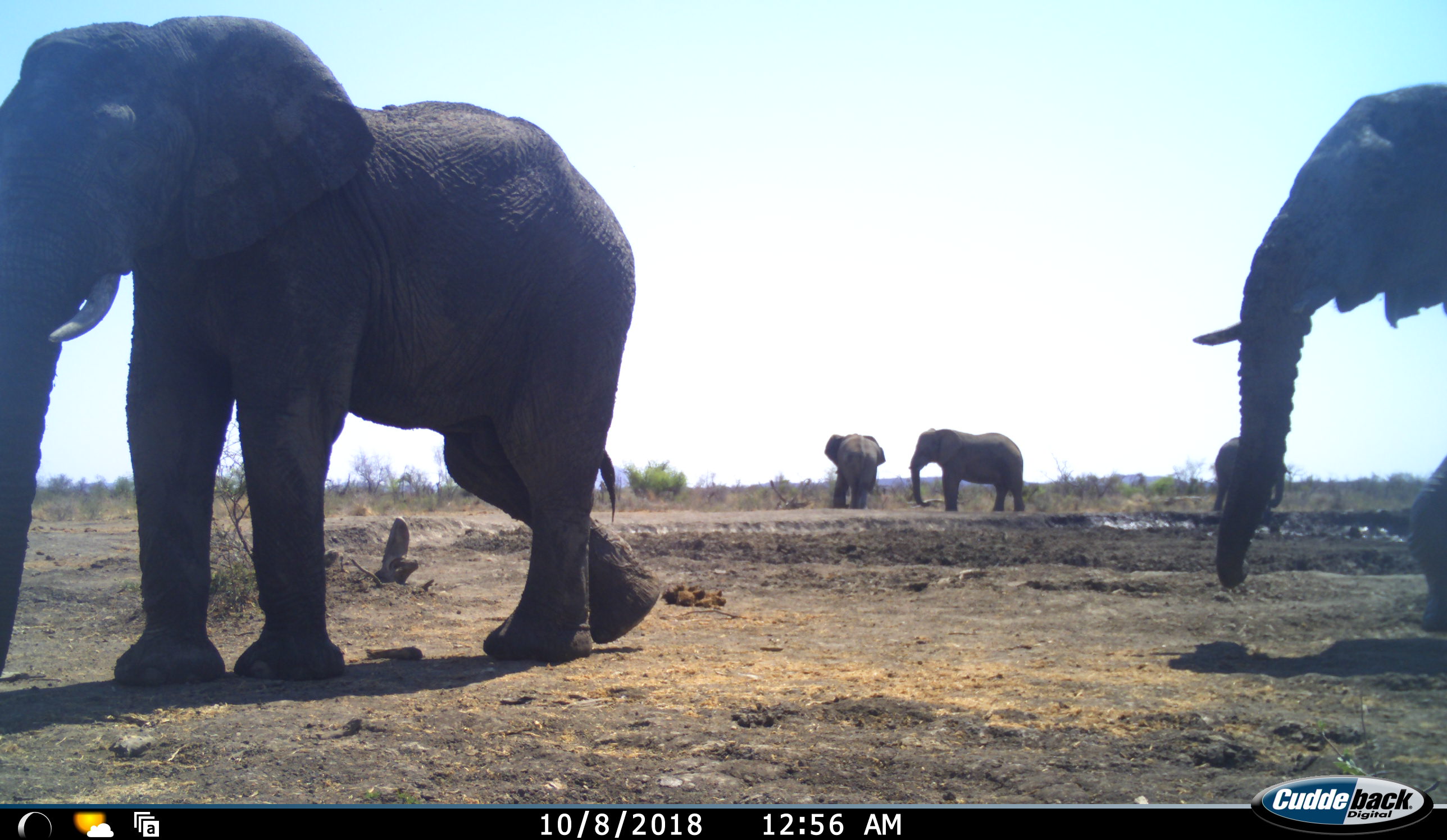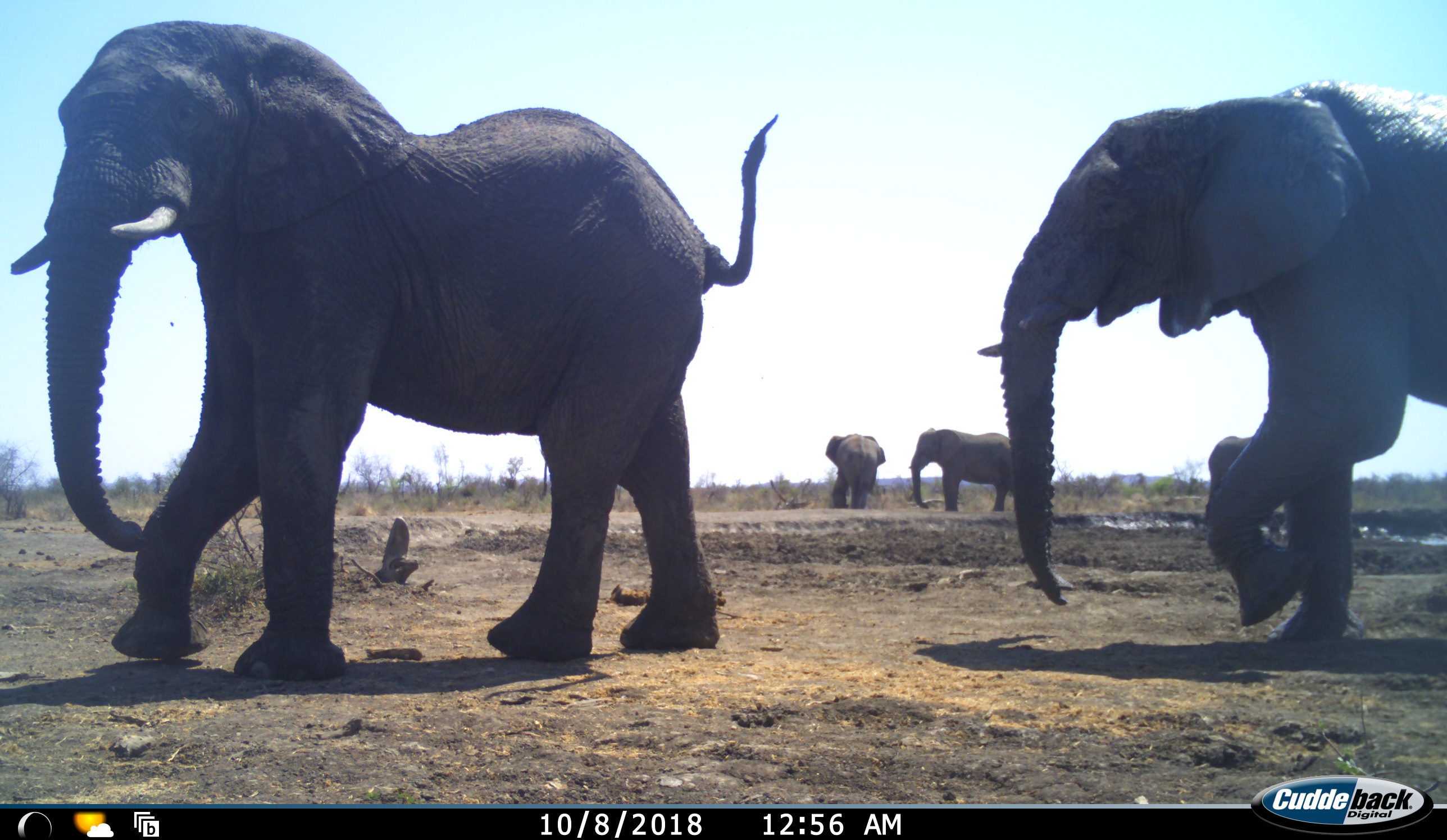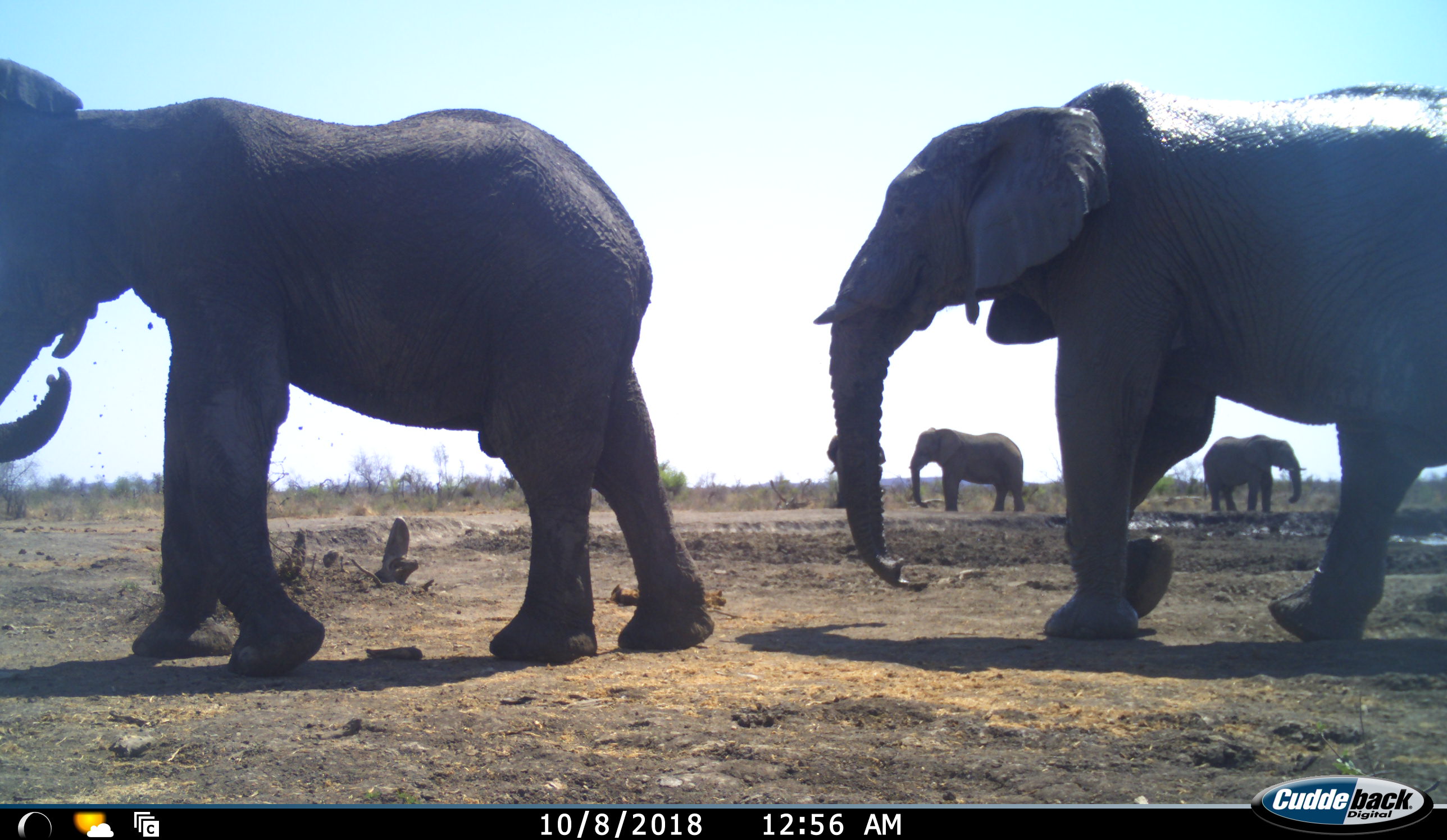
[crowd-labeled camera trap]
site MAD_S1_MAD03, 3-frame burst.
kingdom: Animalia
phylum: Chordata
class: Mammalia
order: Proboscidea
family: Elephantidae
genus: Loxodonta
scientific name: Loxodonta africana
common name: african bush elephant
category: elephant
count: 5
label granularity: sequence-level